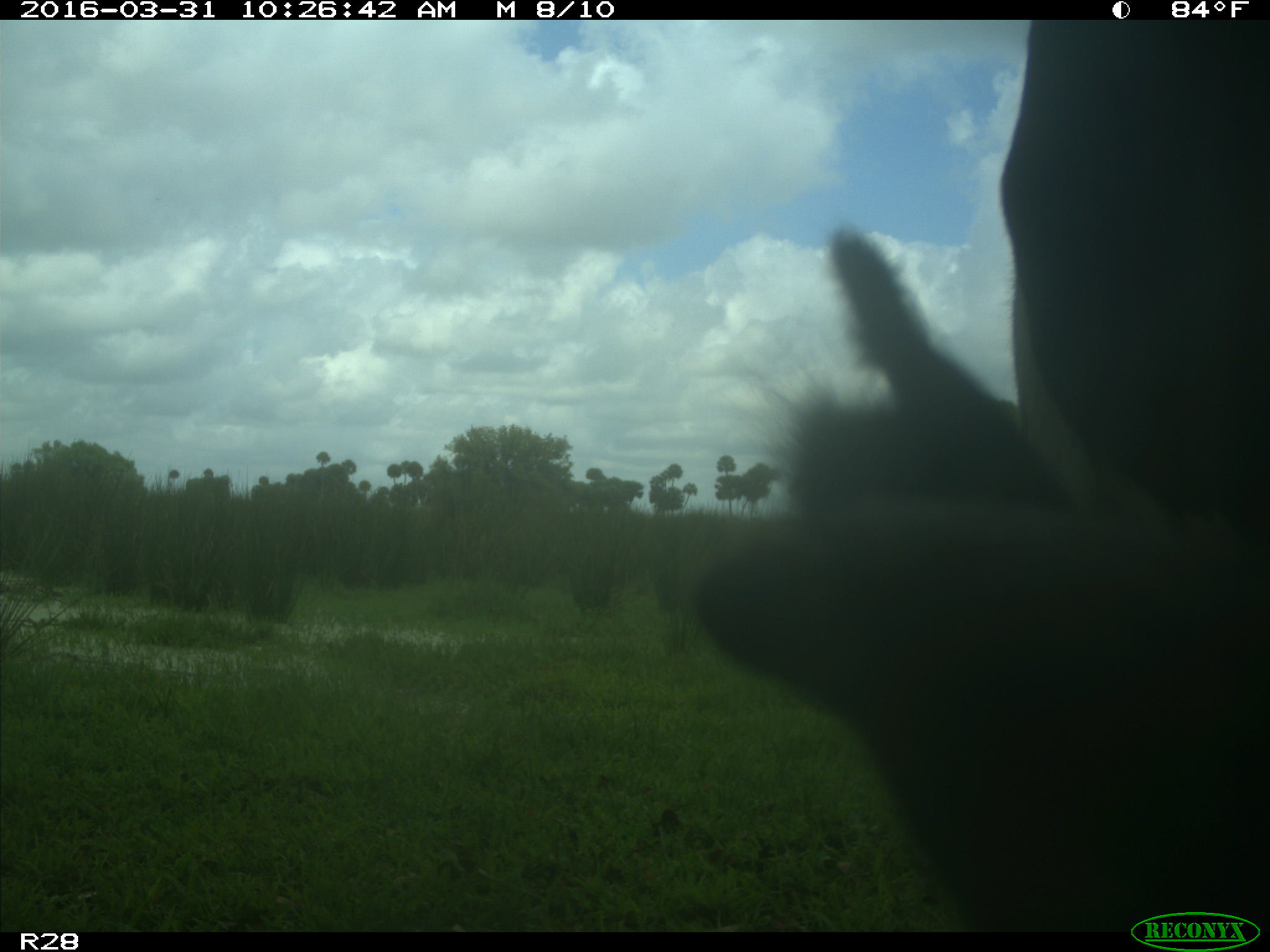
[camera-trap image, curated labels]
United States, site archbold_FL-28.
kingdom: Animalia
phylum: Chordata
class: Mammalia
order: Artiodactyla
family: Bovidae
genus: Bos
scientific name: Bos taurus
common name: domestic cow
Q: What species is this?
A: Bos taurus (domestic cow).